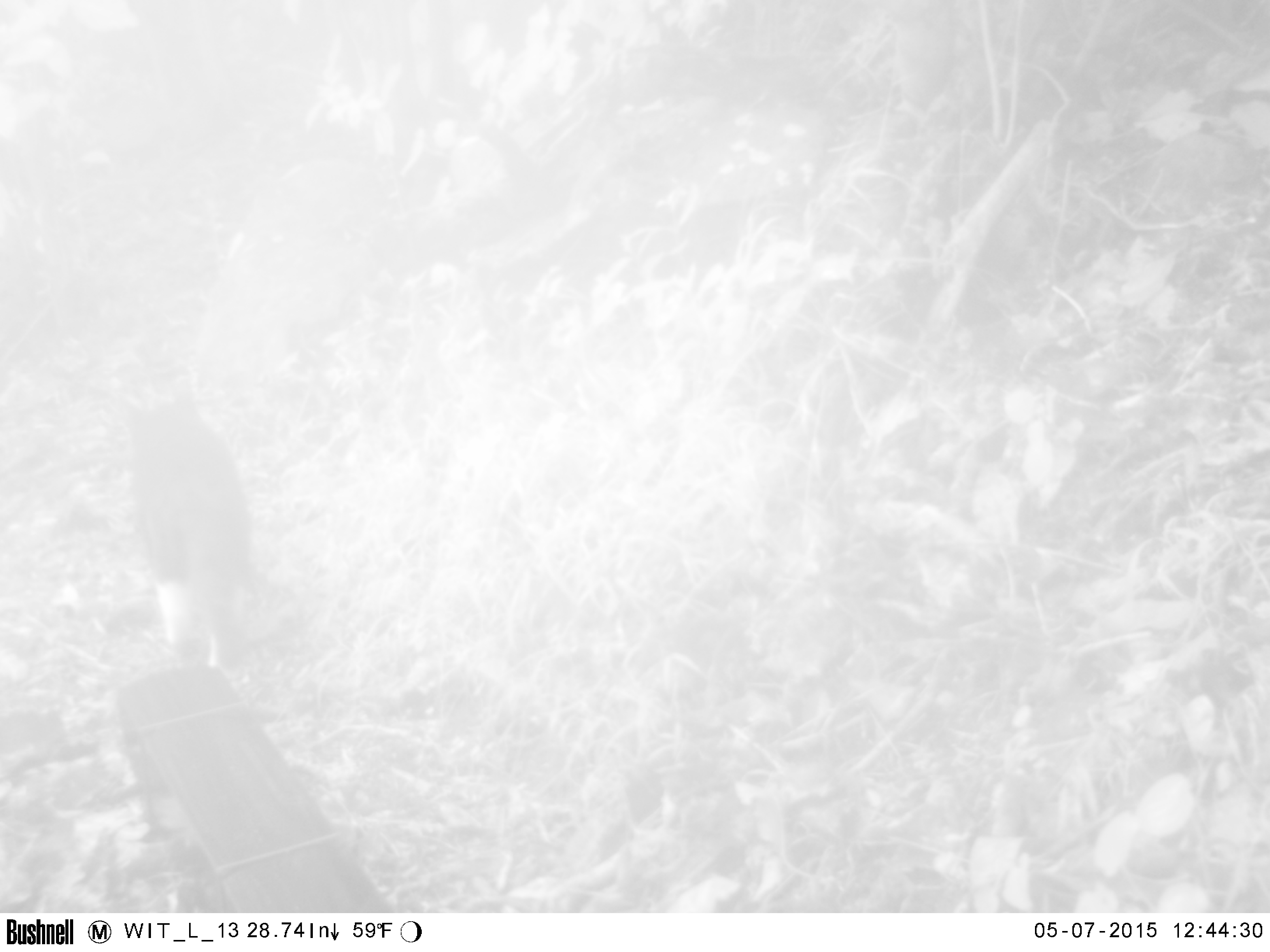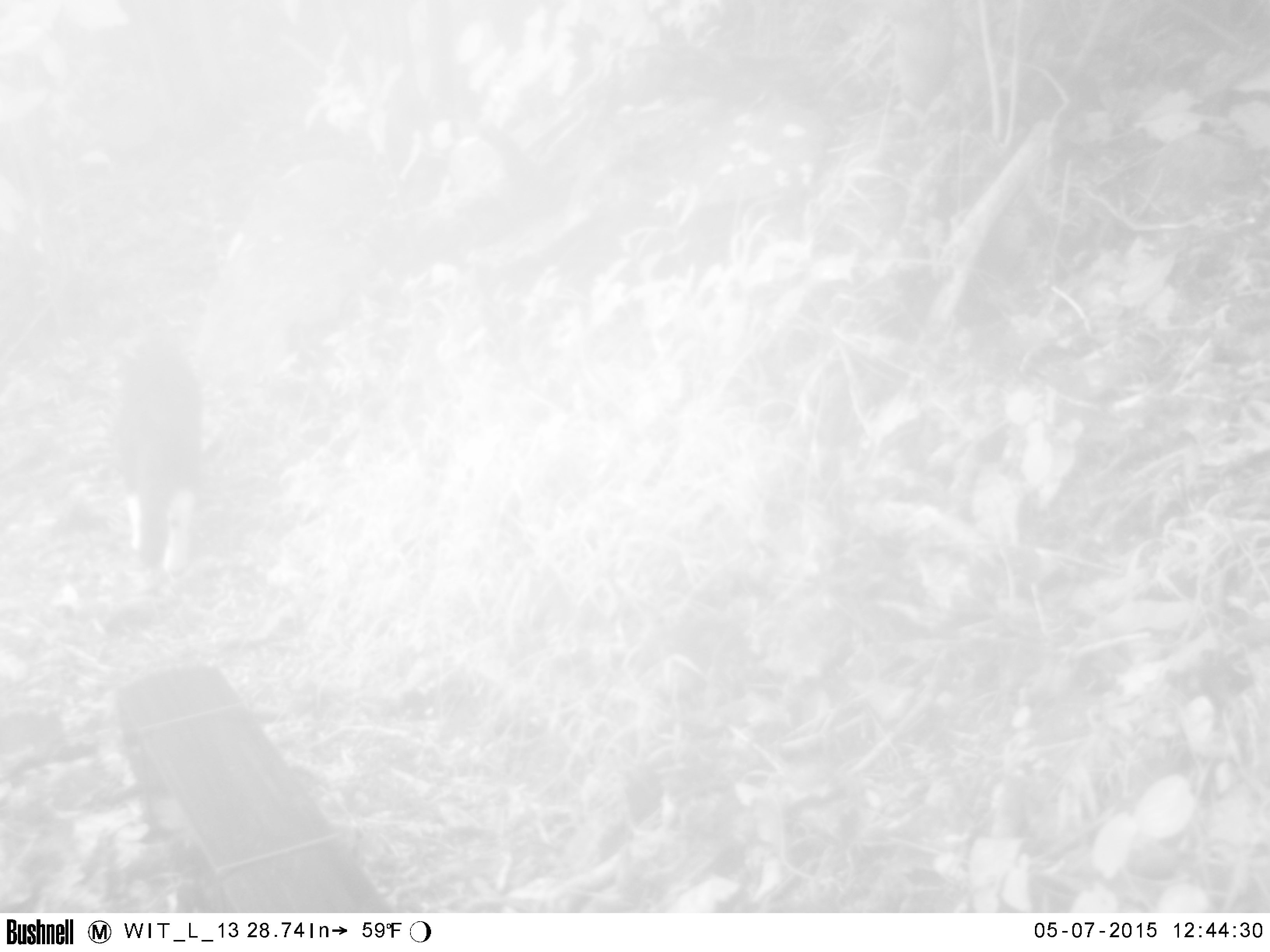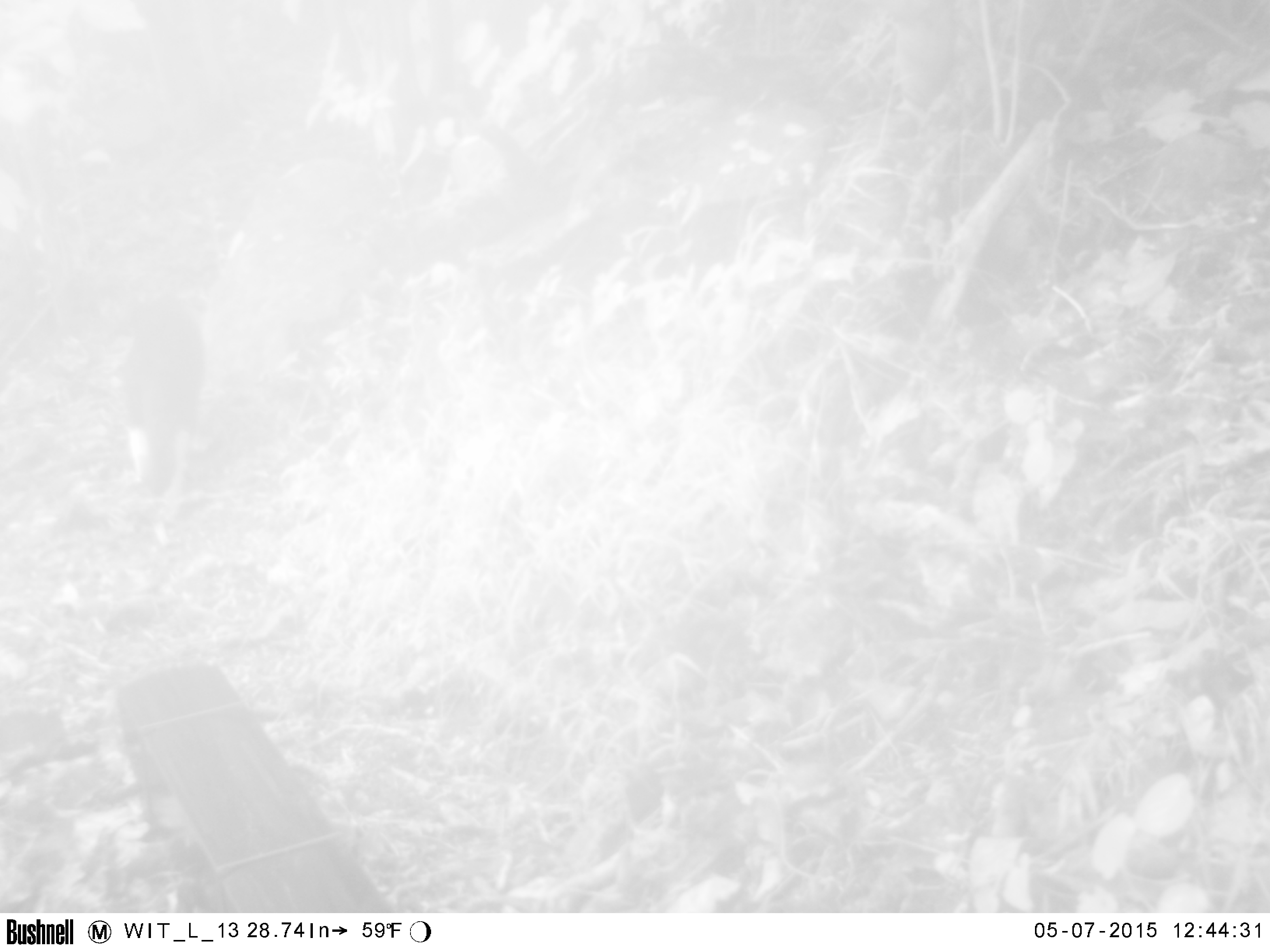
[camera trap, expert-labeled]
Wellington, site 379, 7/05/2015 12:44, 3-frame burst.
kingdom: Animalia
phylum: Chordata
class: Mammalia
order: Carnivora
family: Felidae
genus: Felis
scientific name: Felis catus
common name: cat